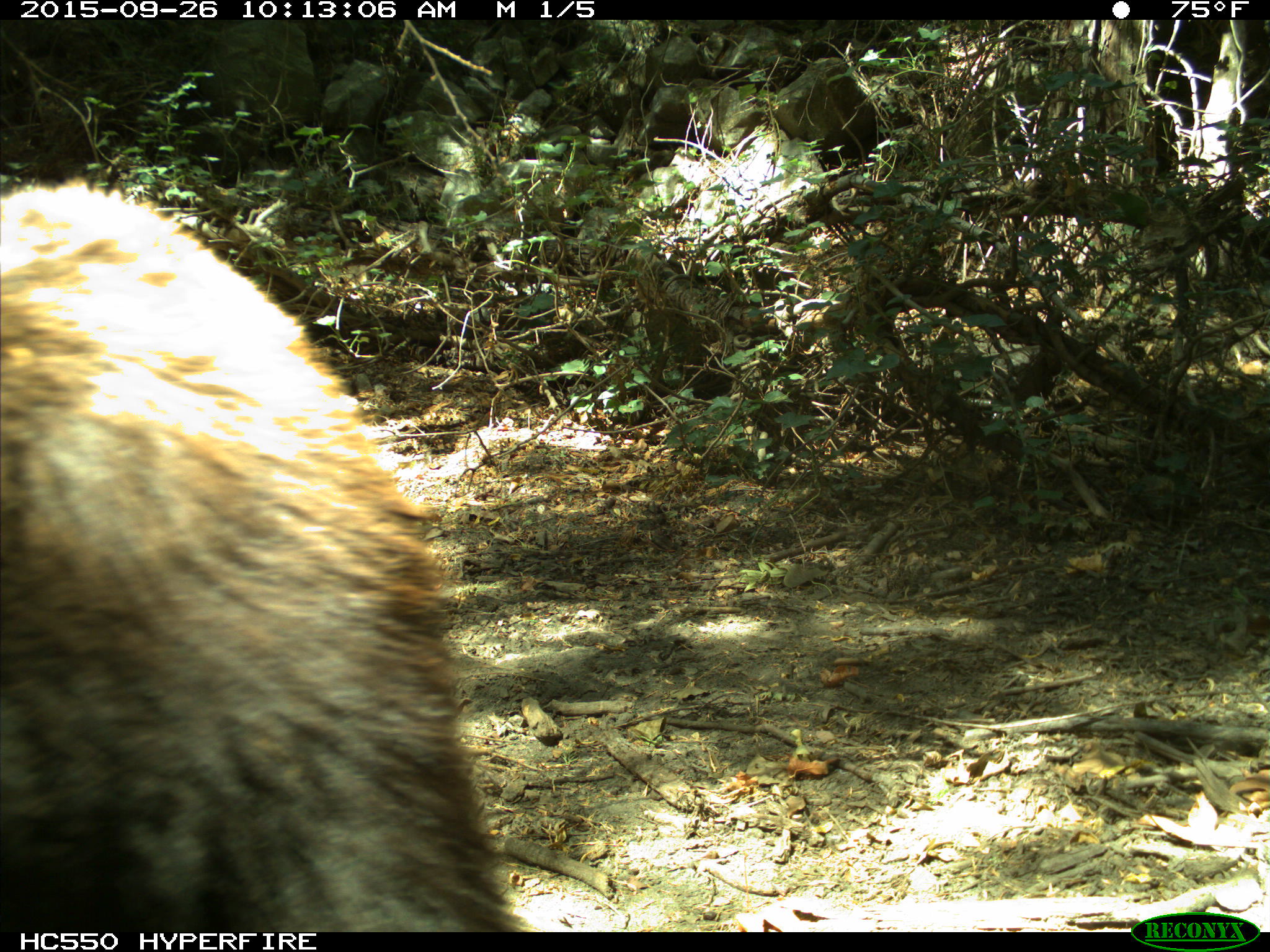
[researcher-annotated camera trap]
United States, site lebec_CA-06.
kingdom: Animalia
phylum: Chordata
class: Mammalia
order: Carnivora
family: Ursidae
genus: Ursus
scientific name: Ursus americanus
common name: american black bear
Ursus americanus (american black bear).